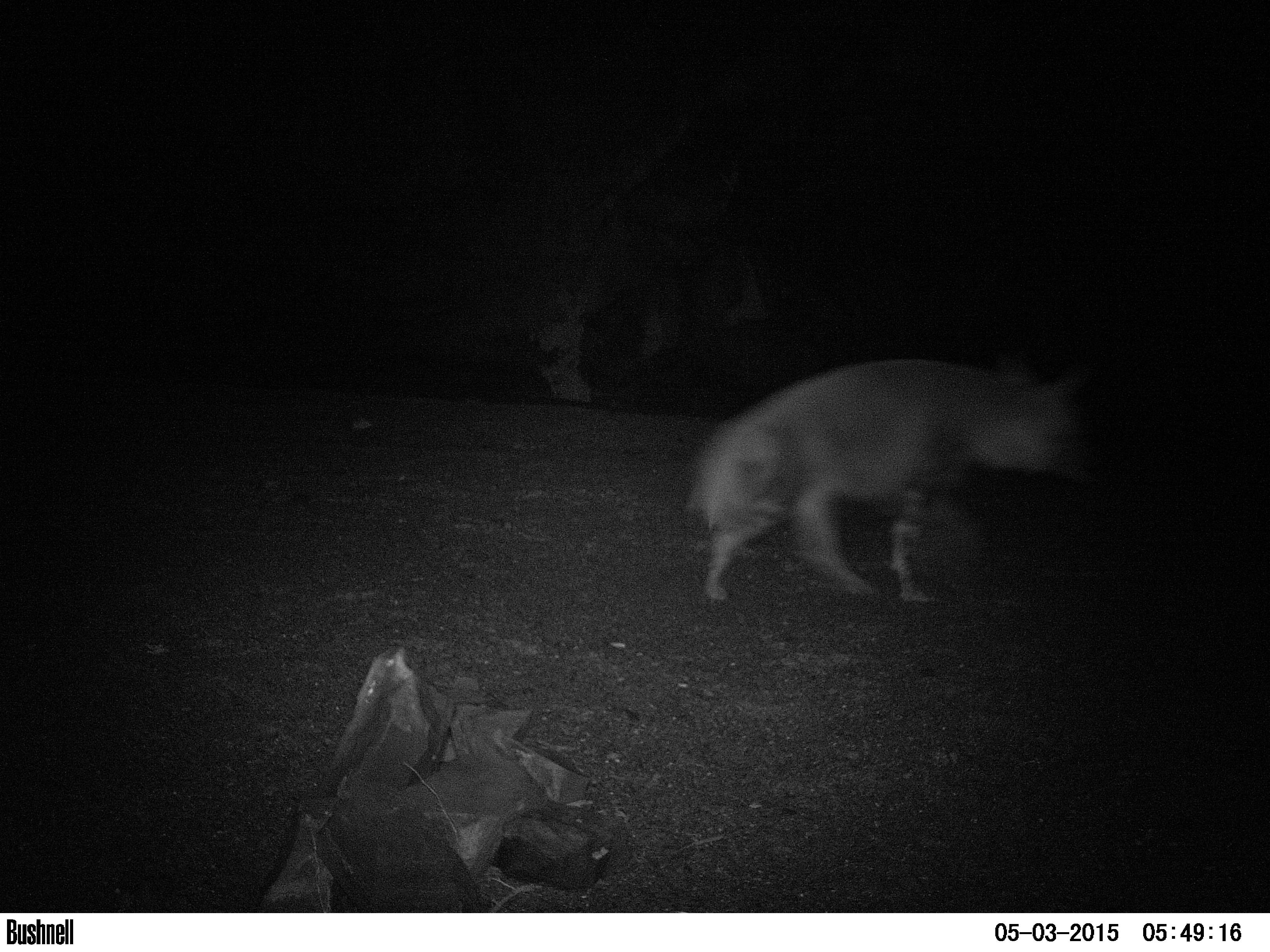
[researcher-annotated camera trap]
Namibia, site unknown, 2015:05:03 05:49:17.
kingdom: Animalia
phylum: Chordata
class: Mammalia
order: Carnivora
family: Hyaenidae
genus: Parahyaena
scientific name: Parahyaena brunnea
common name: brown hyena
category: hyaena brunnea